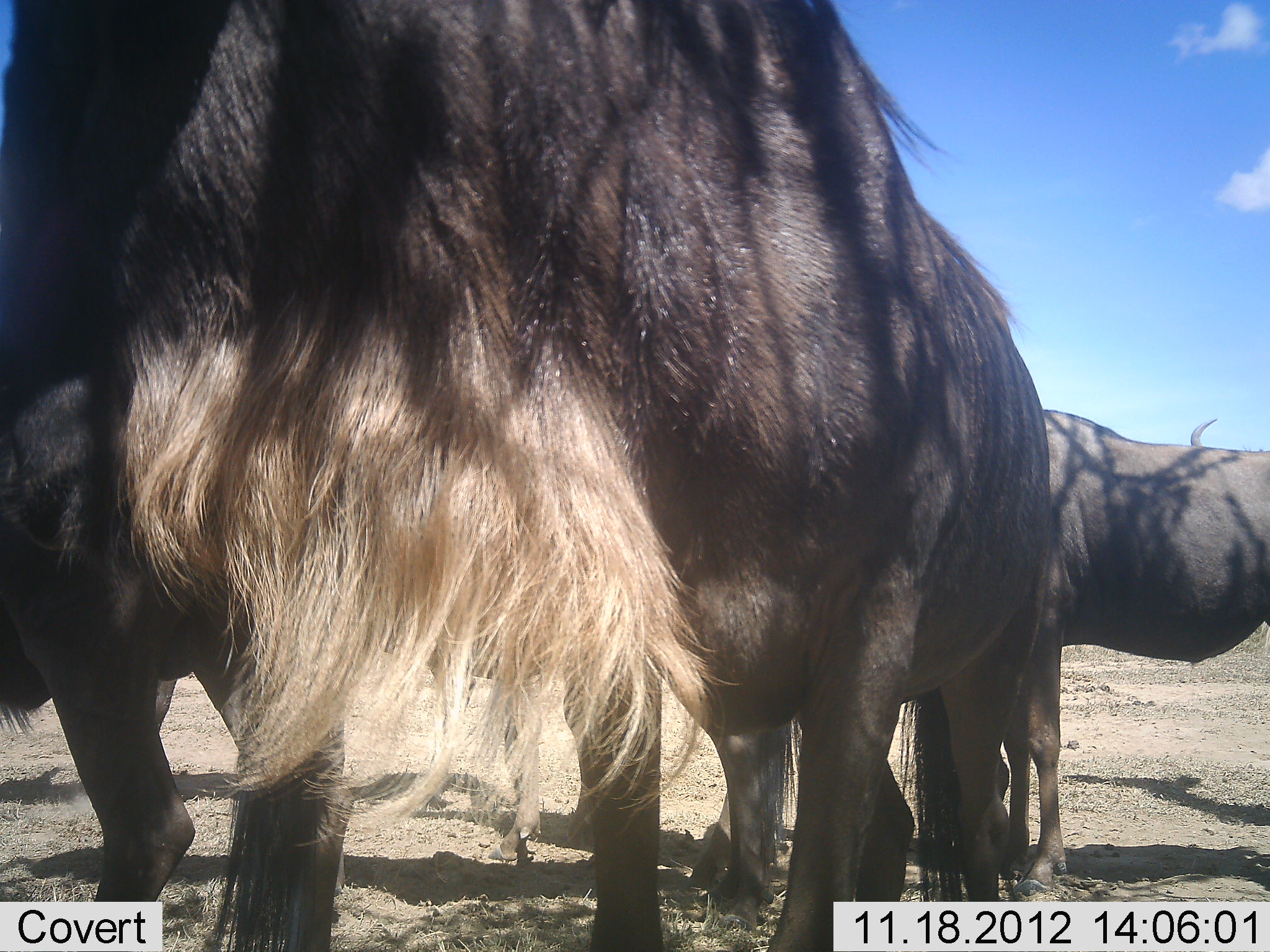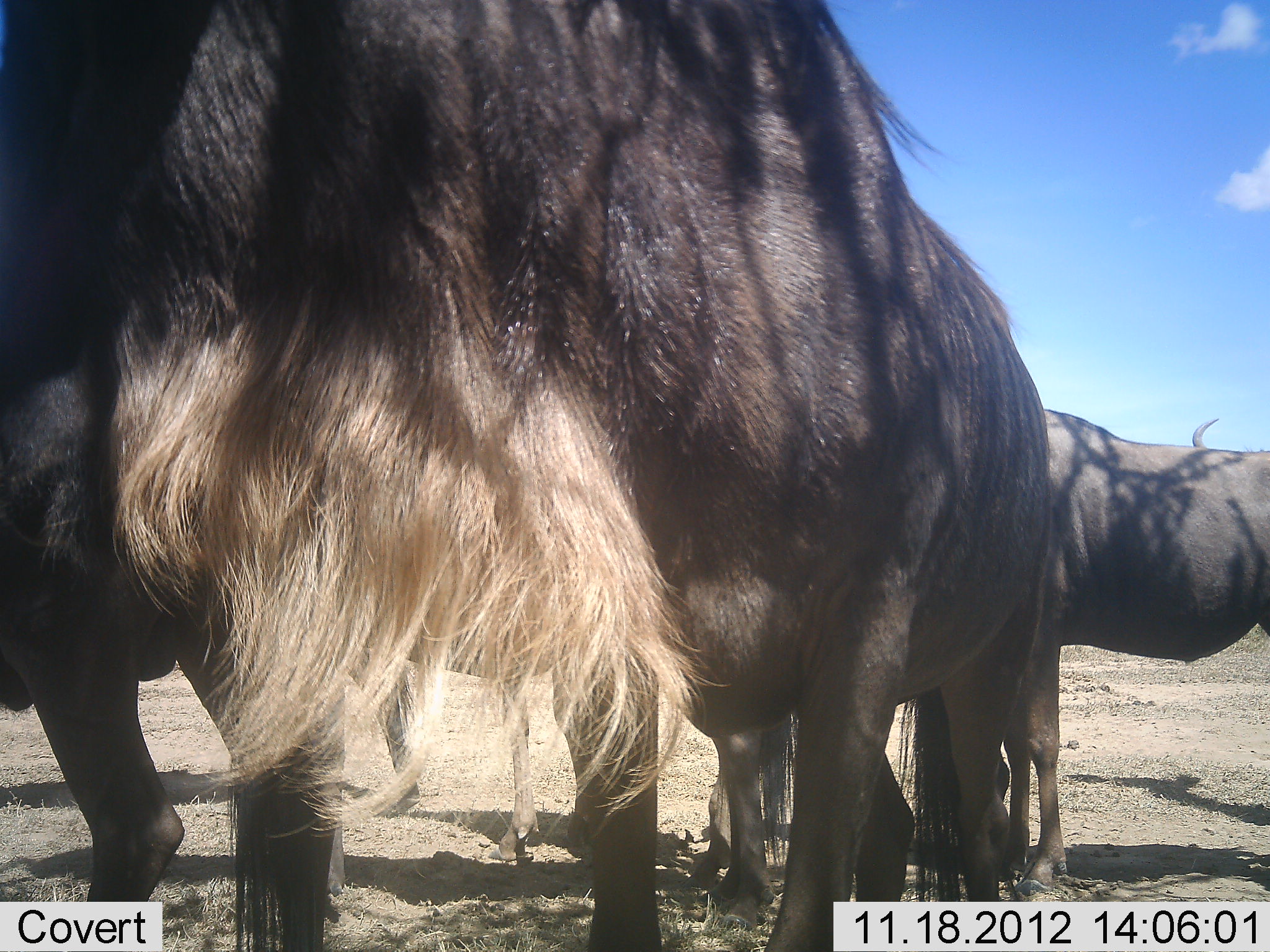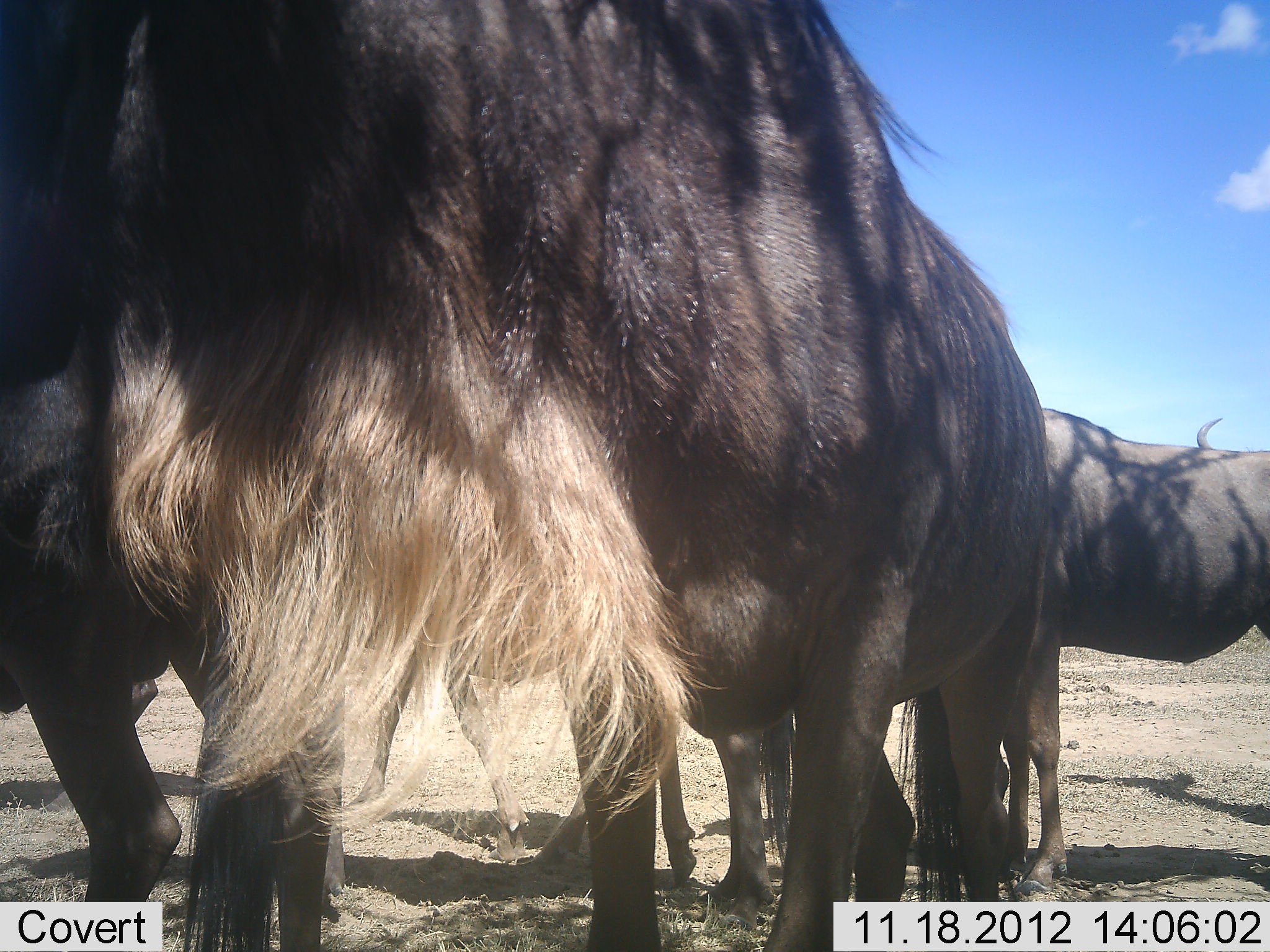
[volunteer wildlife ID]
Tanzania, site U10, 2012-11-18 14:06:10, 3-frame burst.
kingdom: Animalia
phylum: Chordata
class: Mammalia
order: Artiodactyla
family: Bovidae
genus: Connochaetes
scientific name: Connochaetes taurinus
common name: blue wildebeest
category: wildebeest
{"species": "wildebeest (blue wildebeest) (Connochaetes taurinus)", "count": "3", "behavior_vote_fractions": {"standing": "100%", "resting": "0%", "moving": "0%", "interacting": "0%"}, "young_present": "0%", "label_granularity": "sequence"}